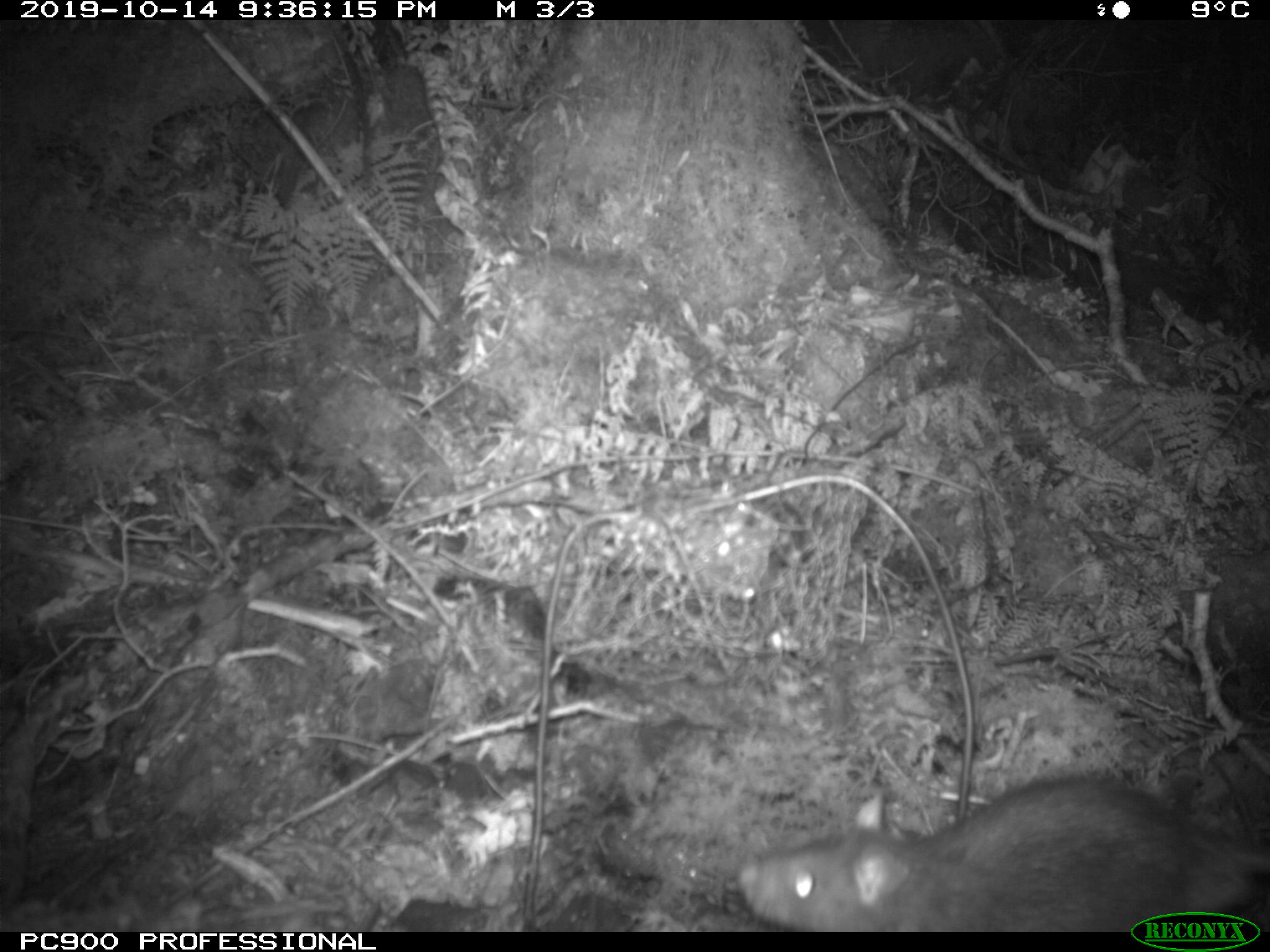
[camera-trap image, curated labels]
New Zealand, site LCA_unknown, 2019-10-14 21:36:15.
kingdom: Animalia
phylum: Chordata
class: Mammalia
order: Rodentia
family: Muridae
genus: Rattus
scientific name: Rattus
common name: rat